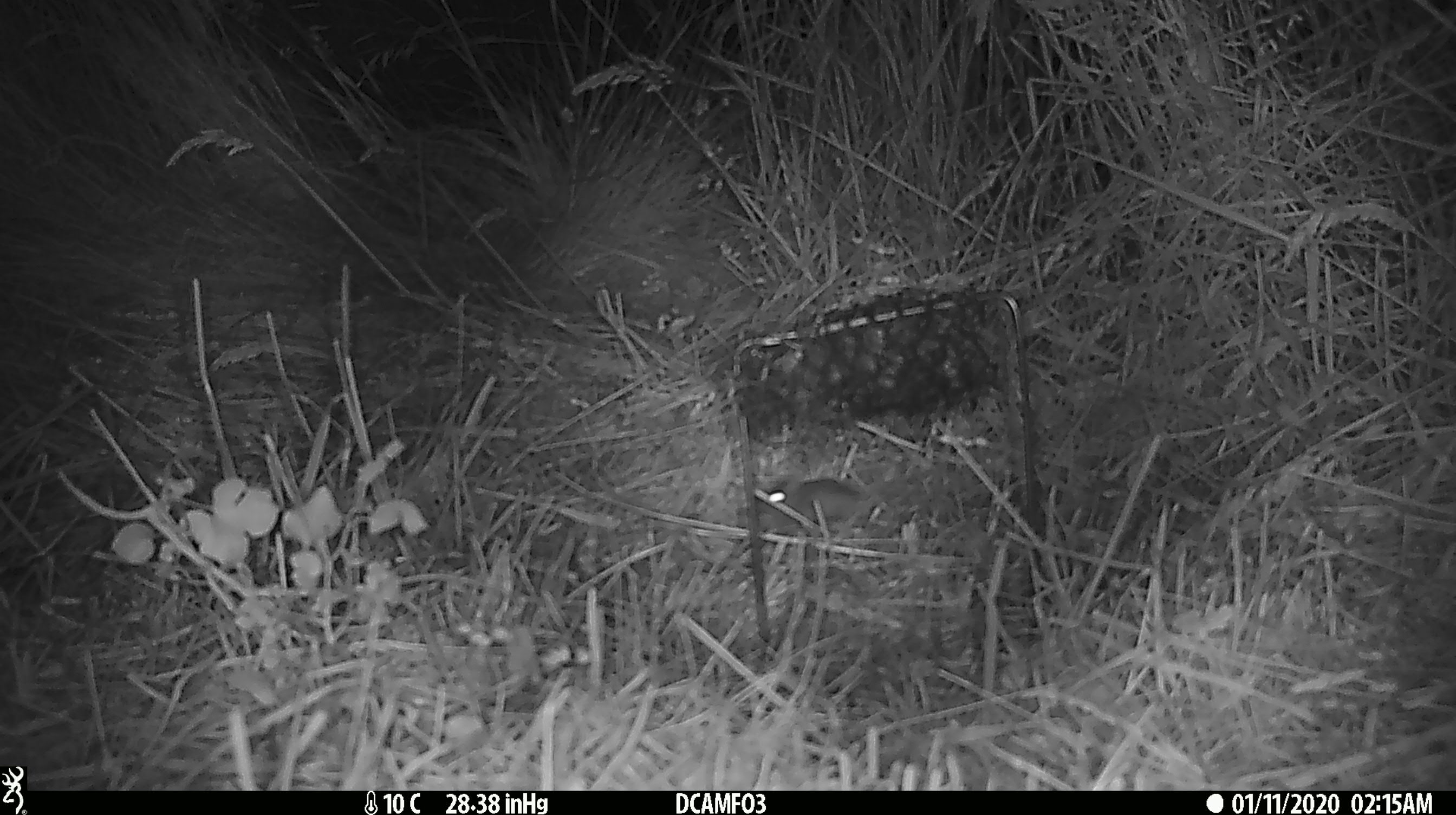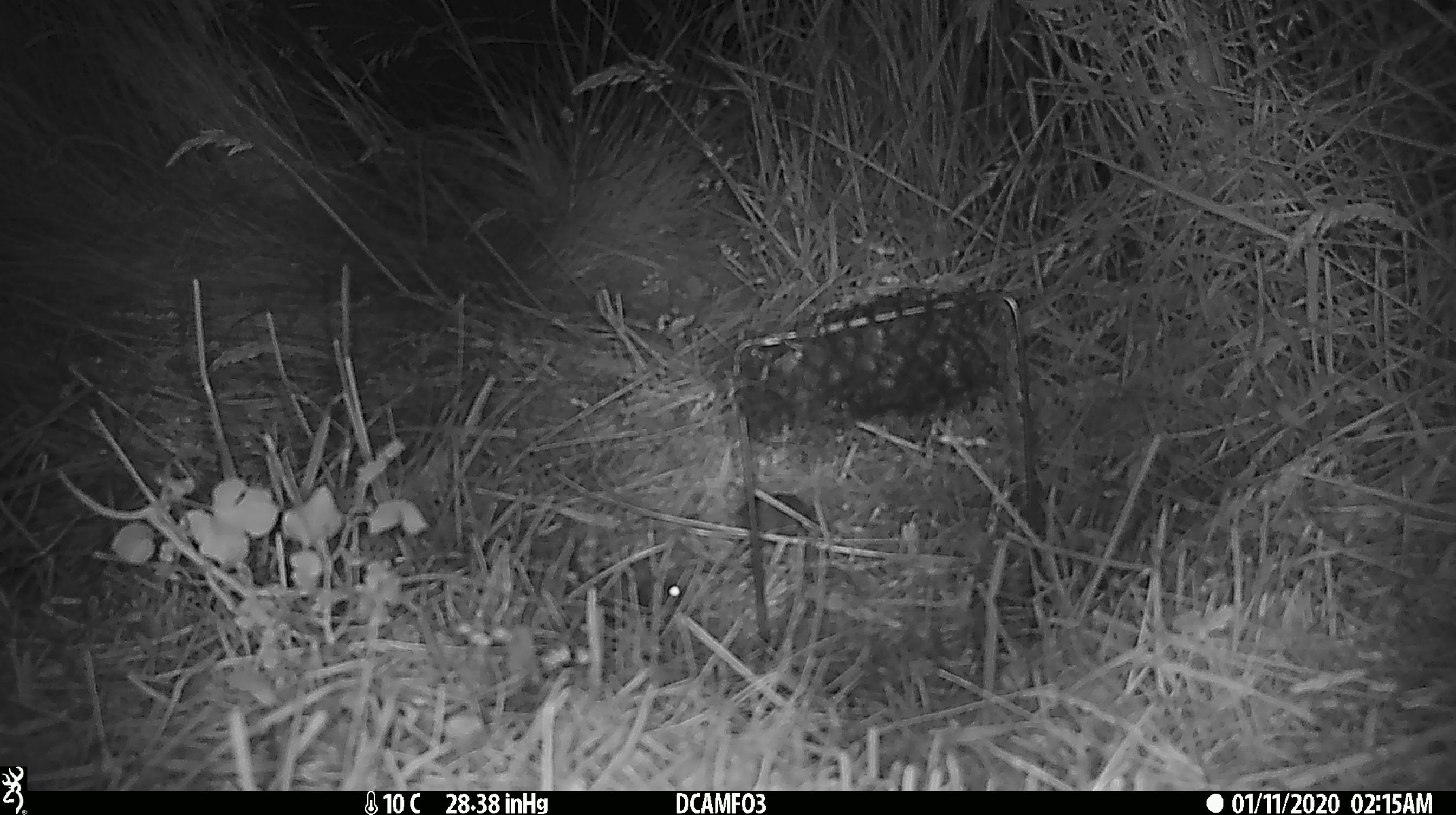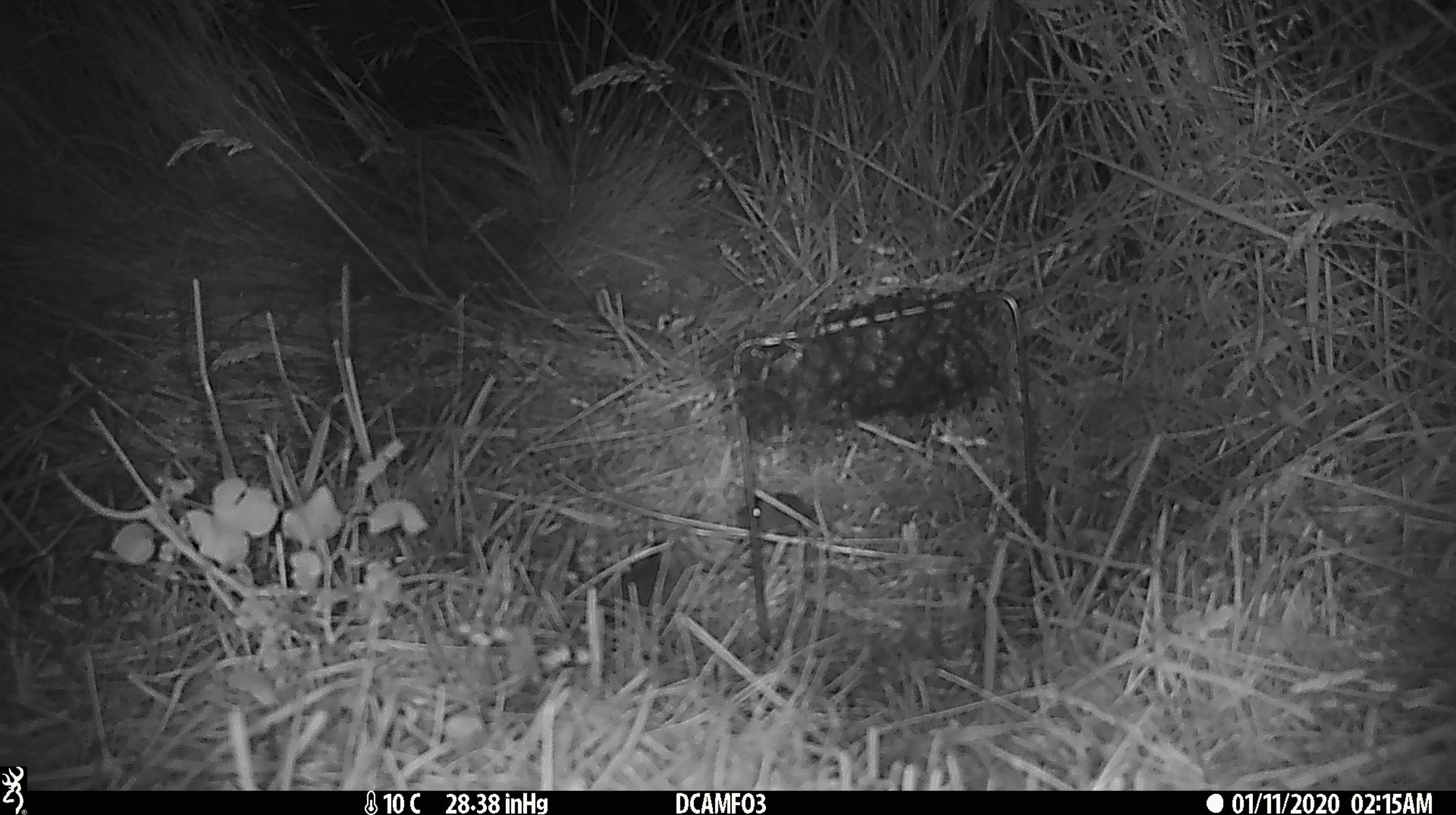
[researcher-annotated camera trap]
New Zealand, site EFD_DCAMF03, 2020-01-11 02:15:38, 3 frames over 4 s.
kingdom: Animalia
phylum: Chordata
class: Mammalia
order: Rodentia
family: Muridae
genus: Mus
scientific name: Mus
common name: mouse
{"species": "mouse (Mus)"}